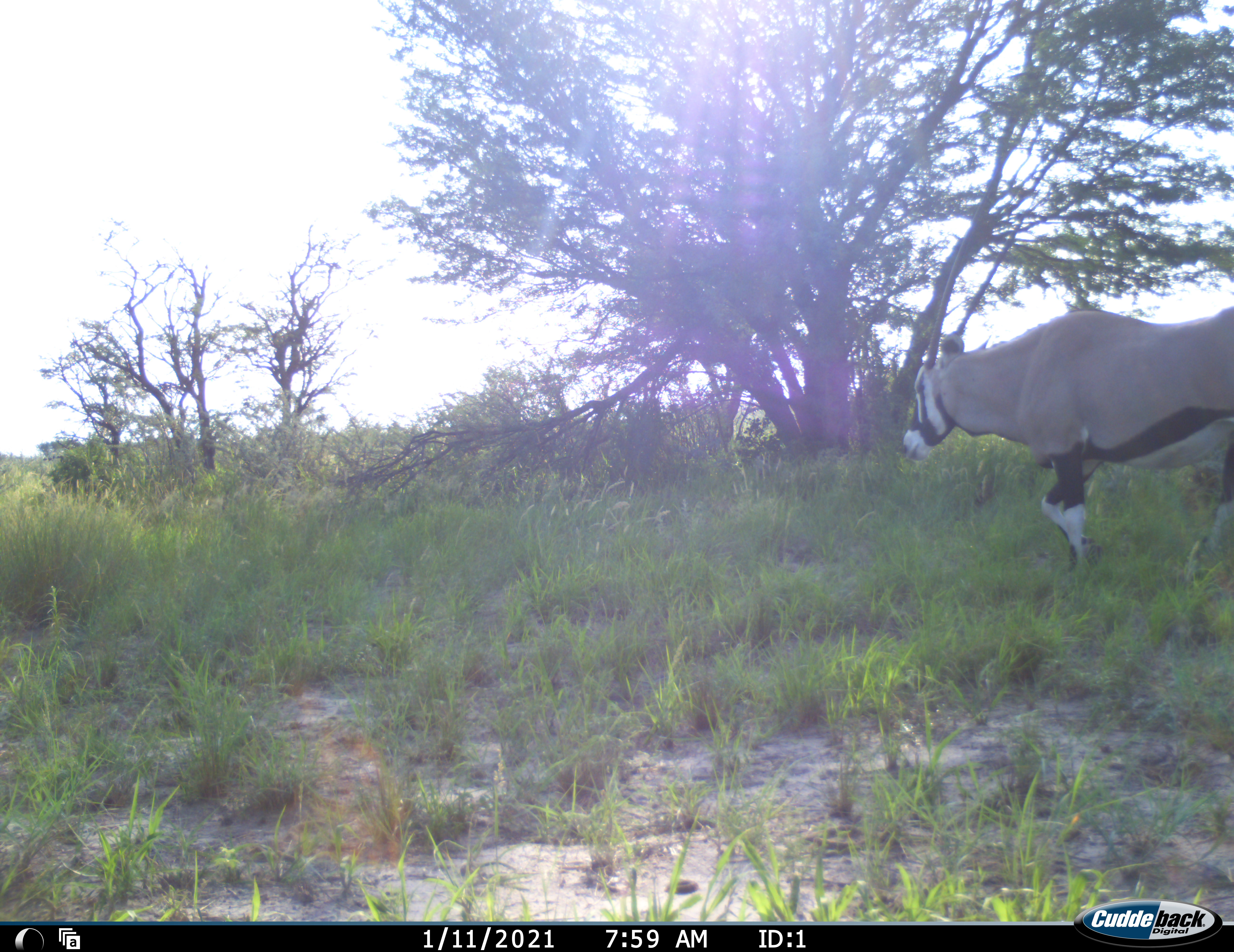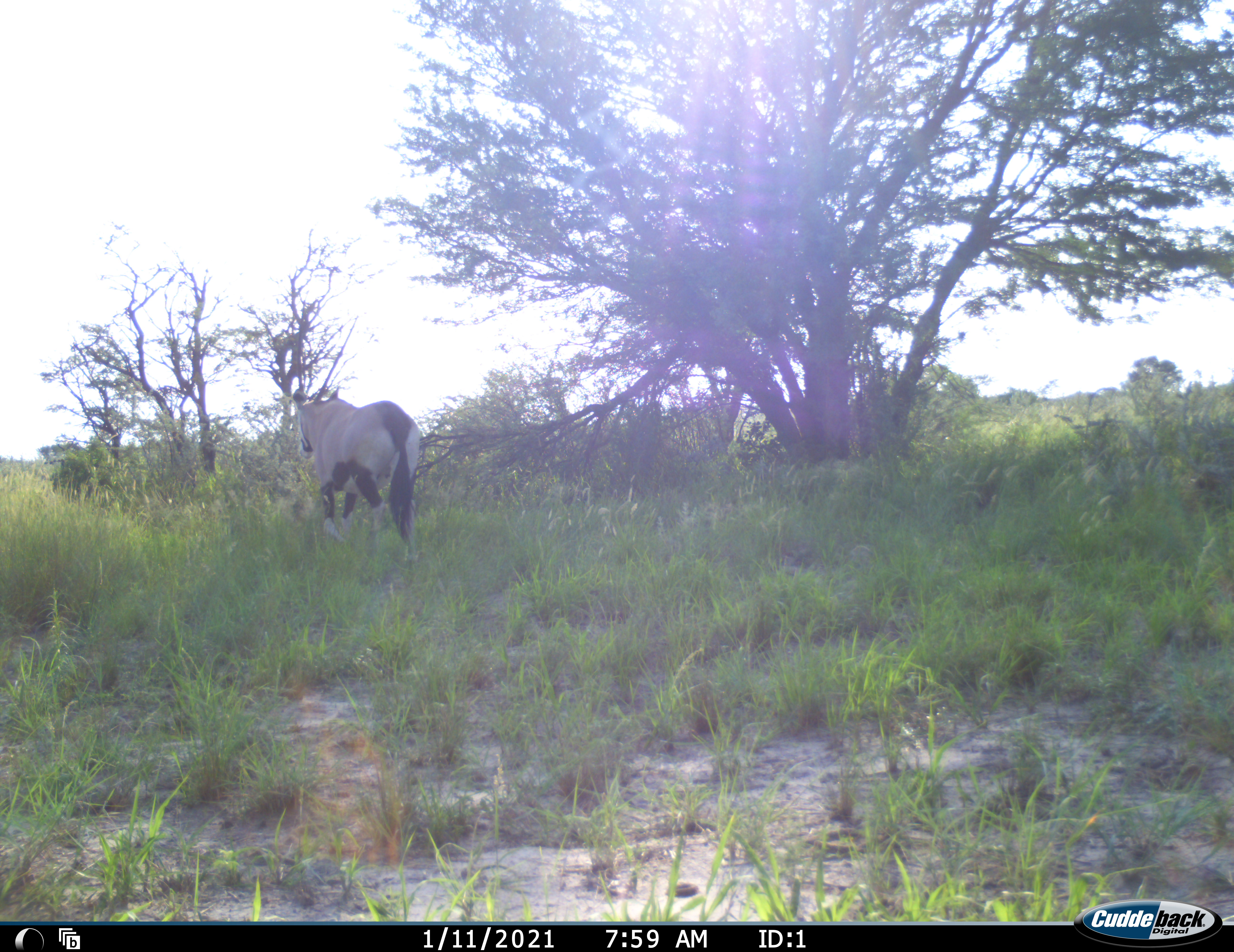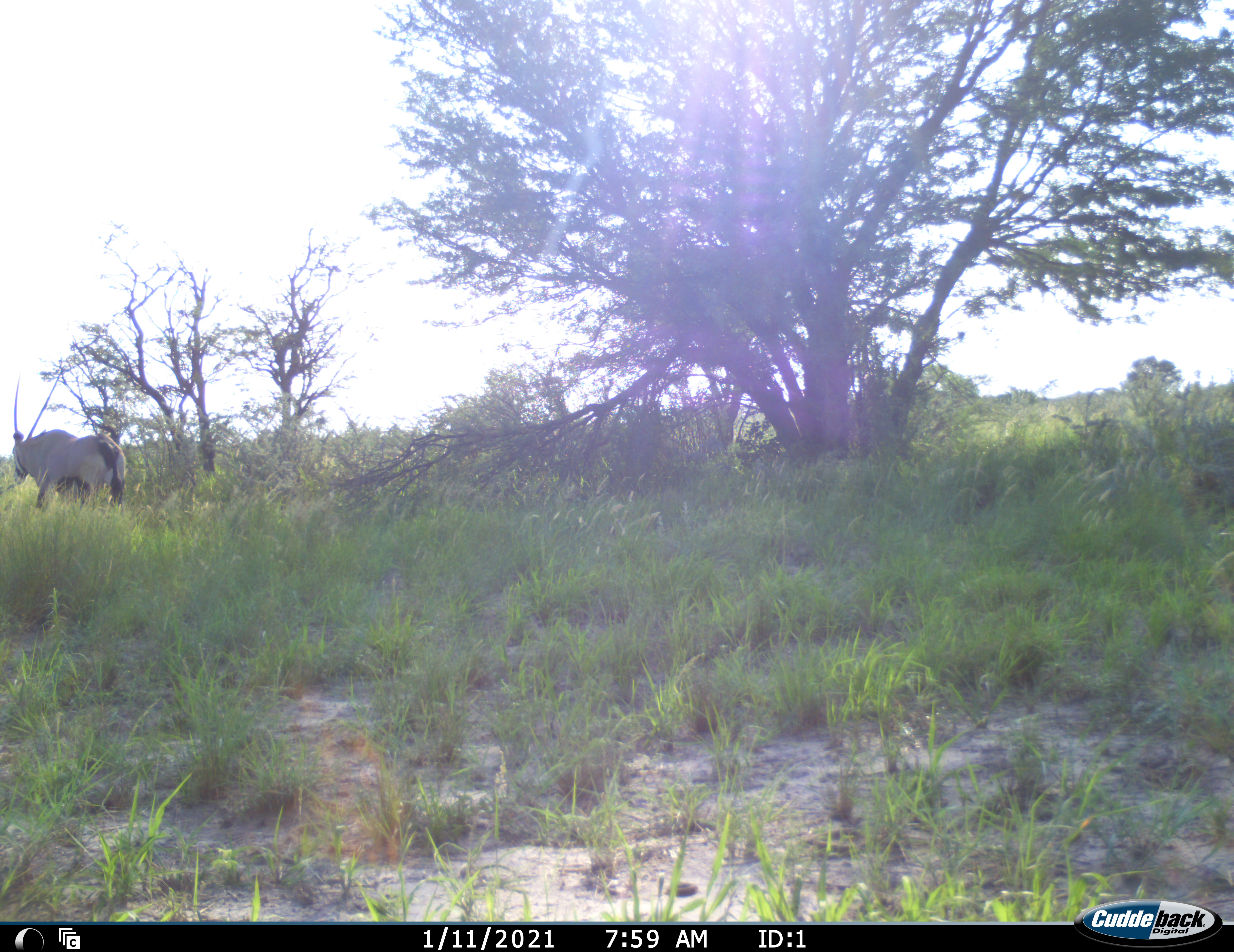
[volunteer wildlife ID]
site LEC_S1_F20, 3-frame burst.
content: unidentified animal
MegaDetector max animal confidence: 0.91